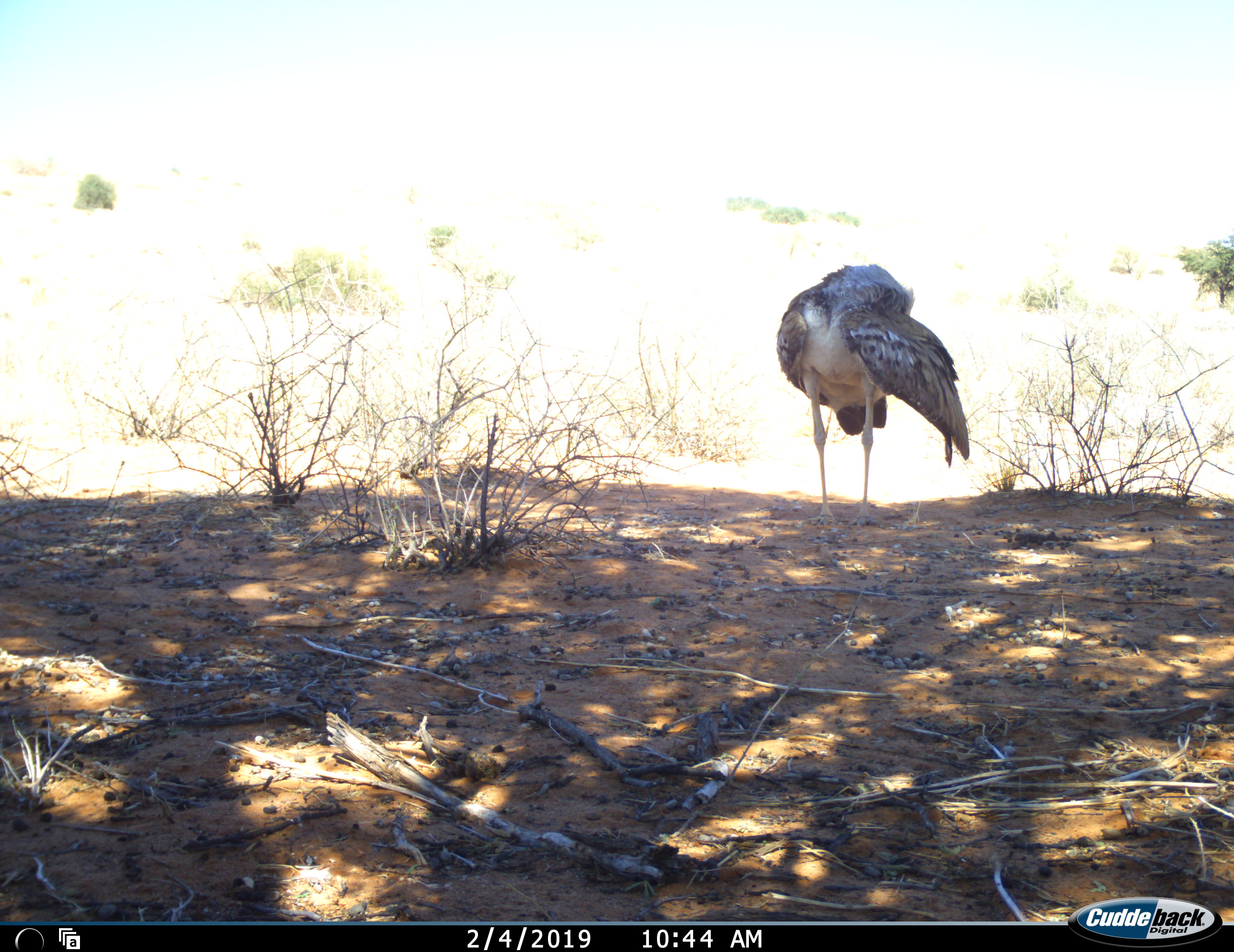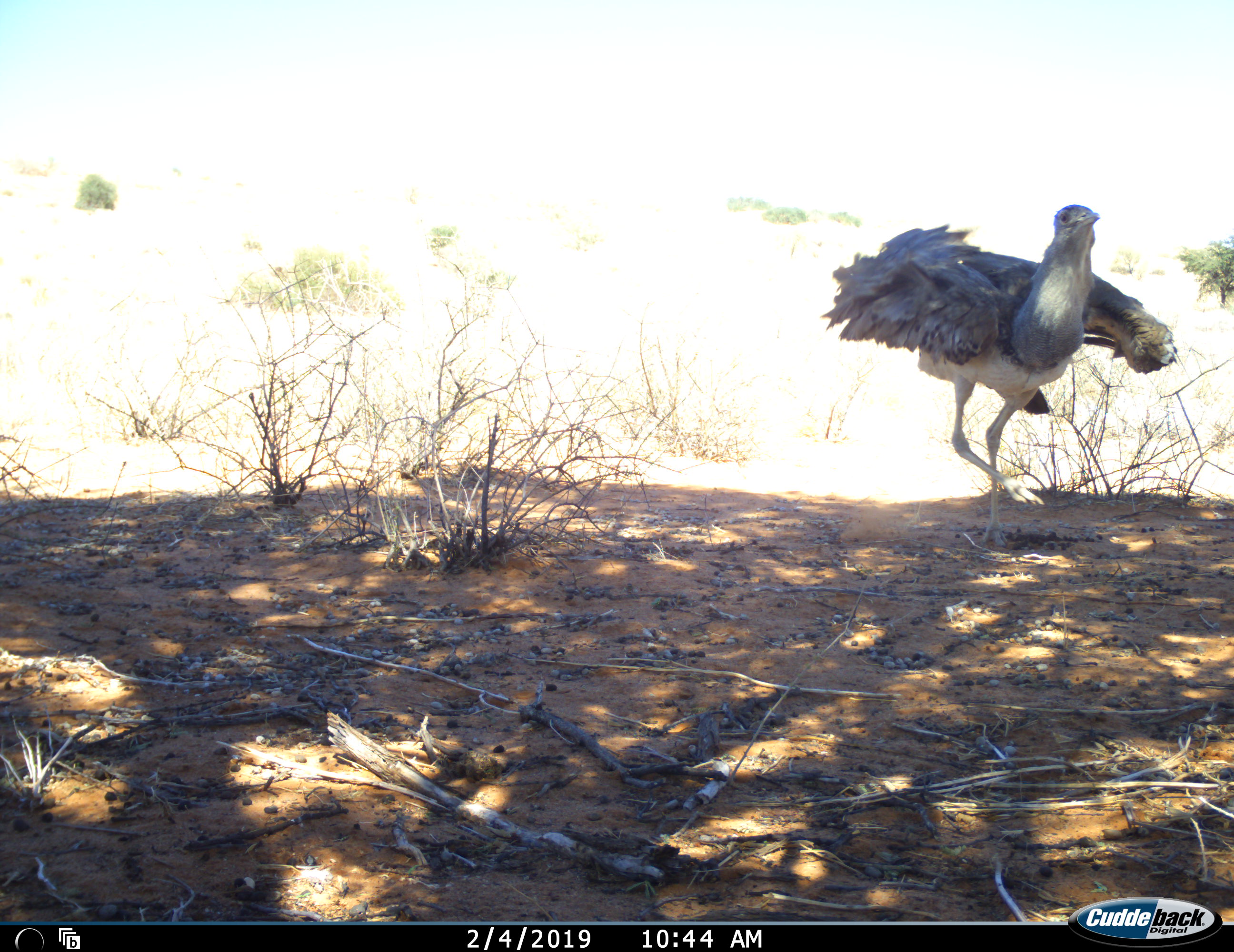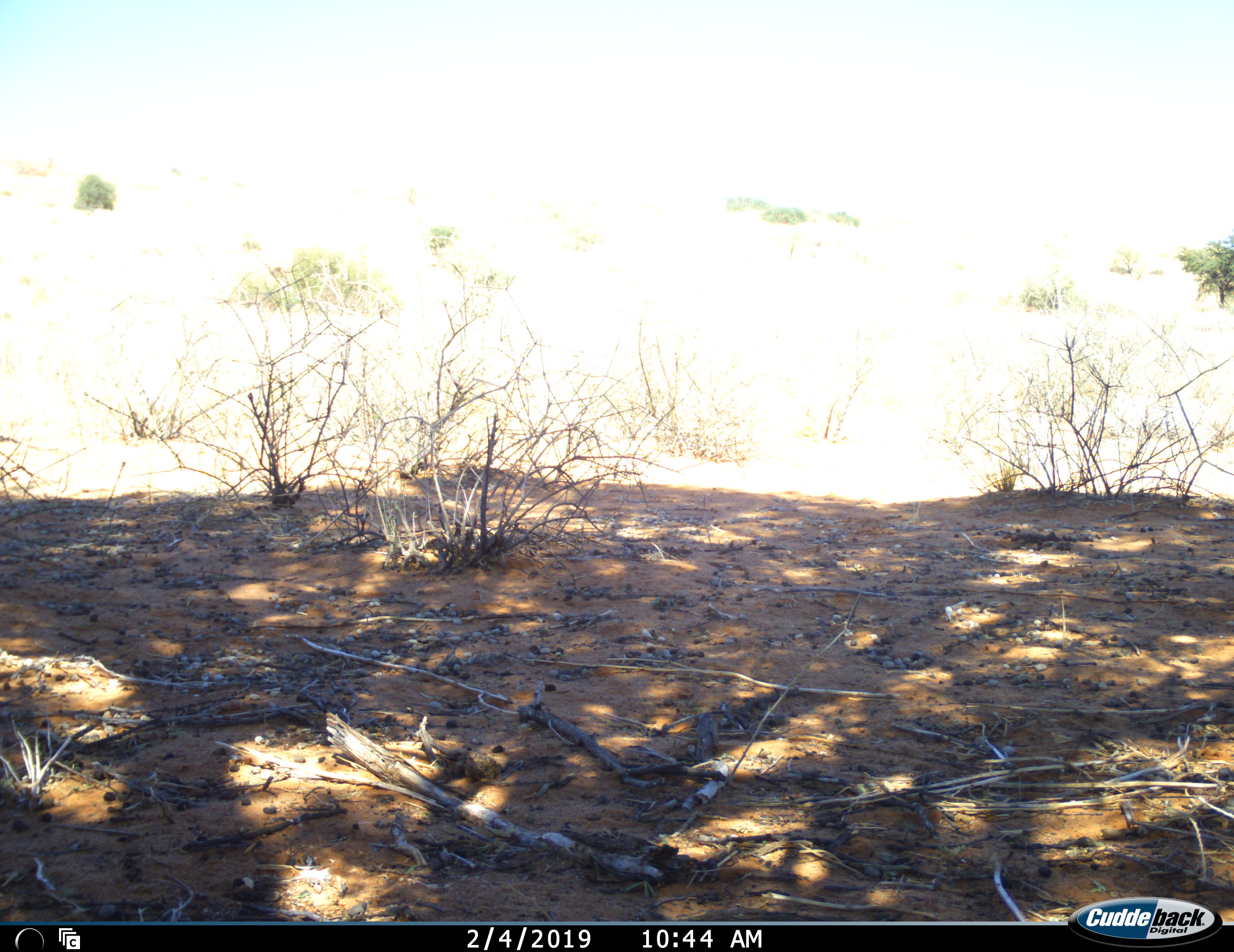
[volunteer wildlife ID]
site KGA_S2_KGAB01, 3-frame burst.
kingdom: Animalia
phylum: Chordata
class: Aves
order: Otidiformes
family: Otididae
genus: Ardeotis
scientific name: Ardeotis kori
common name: kori bustard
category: bustardkori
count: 1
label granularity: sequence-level